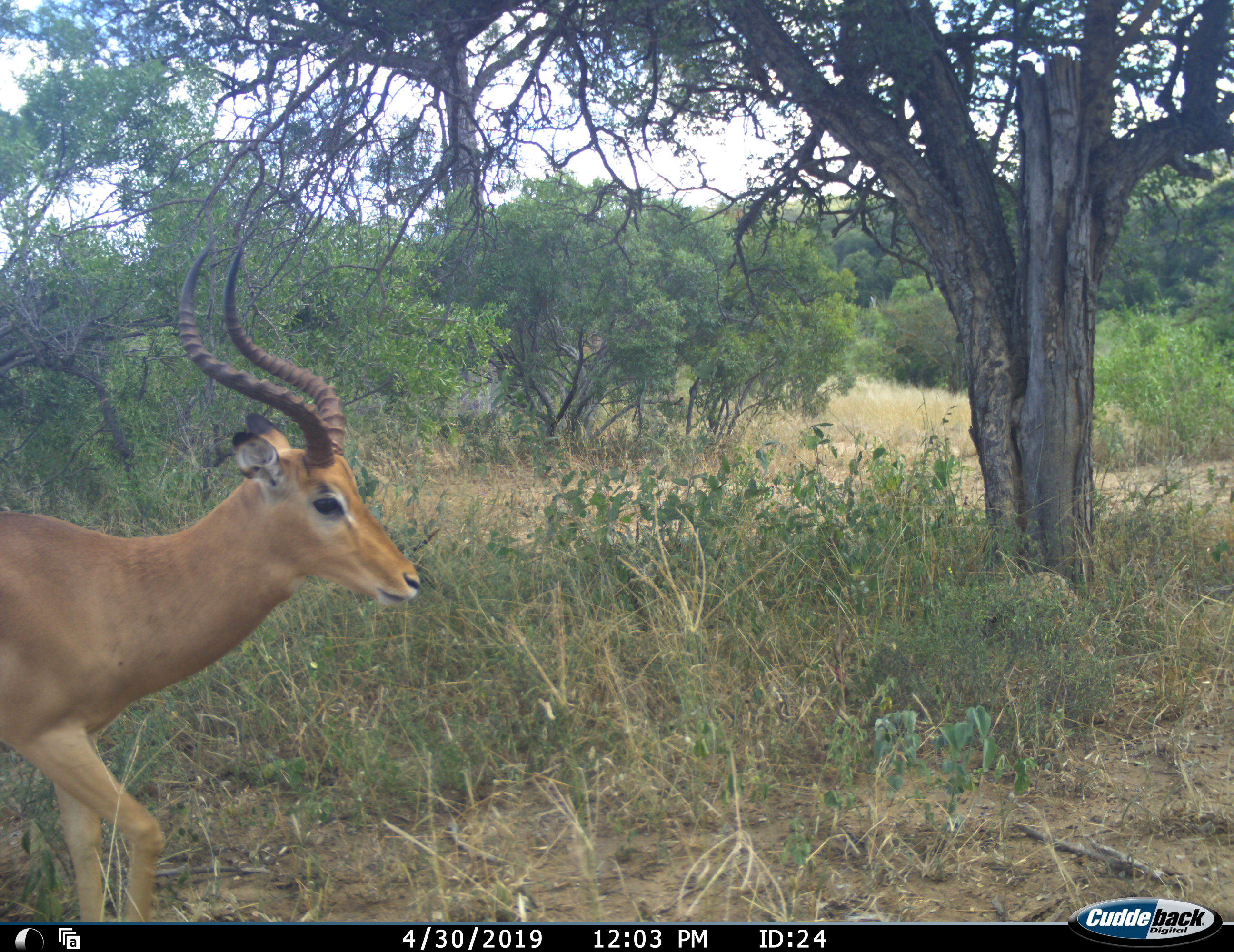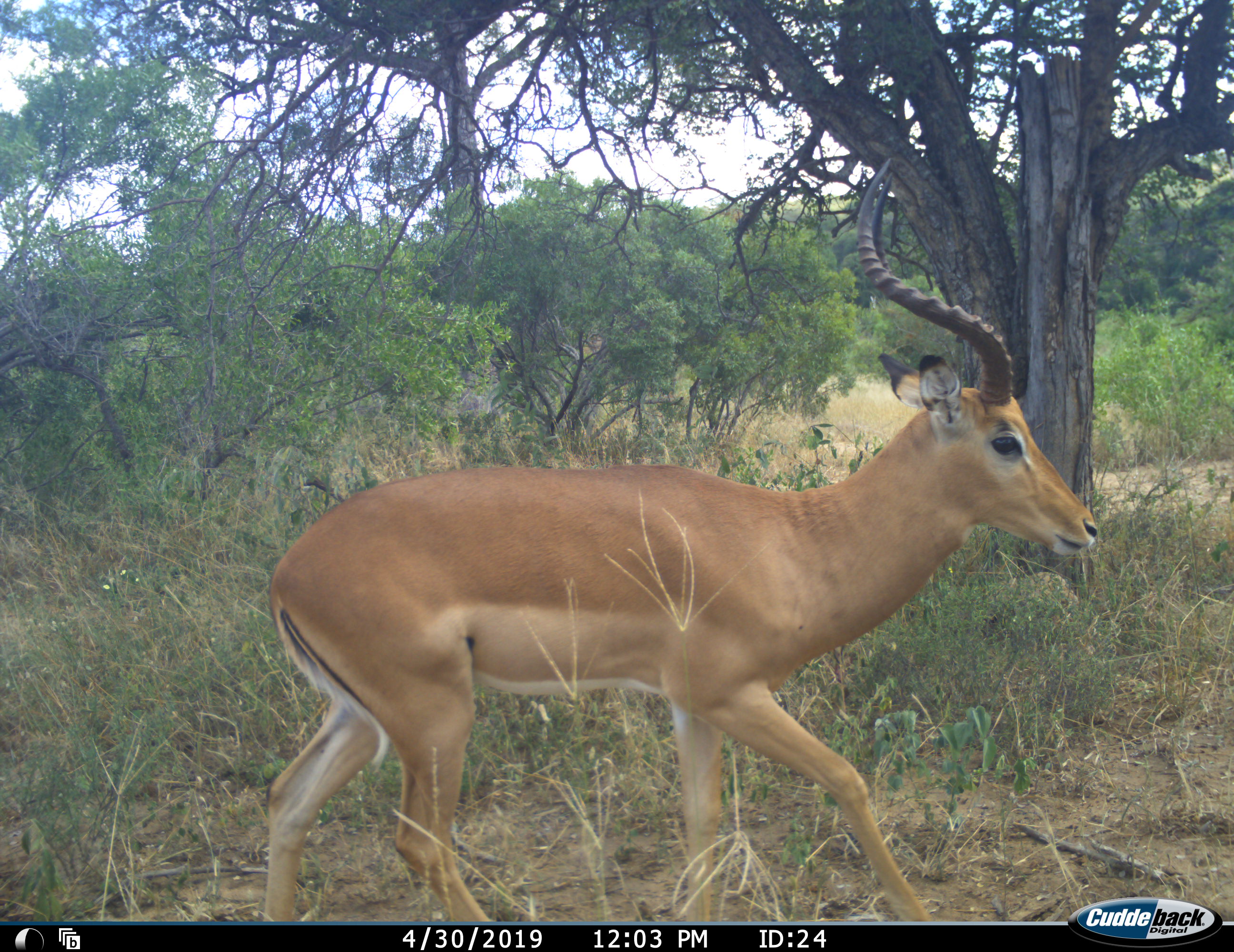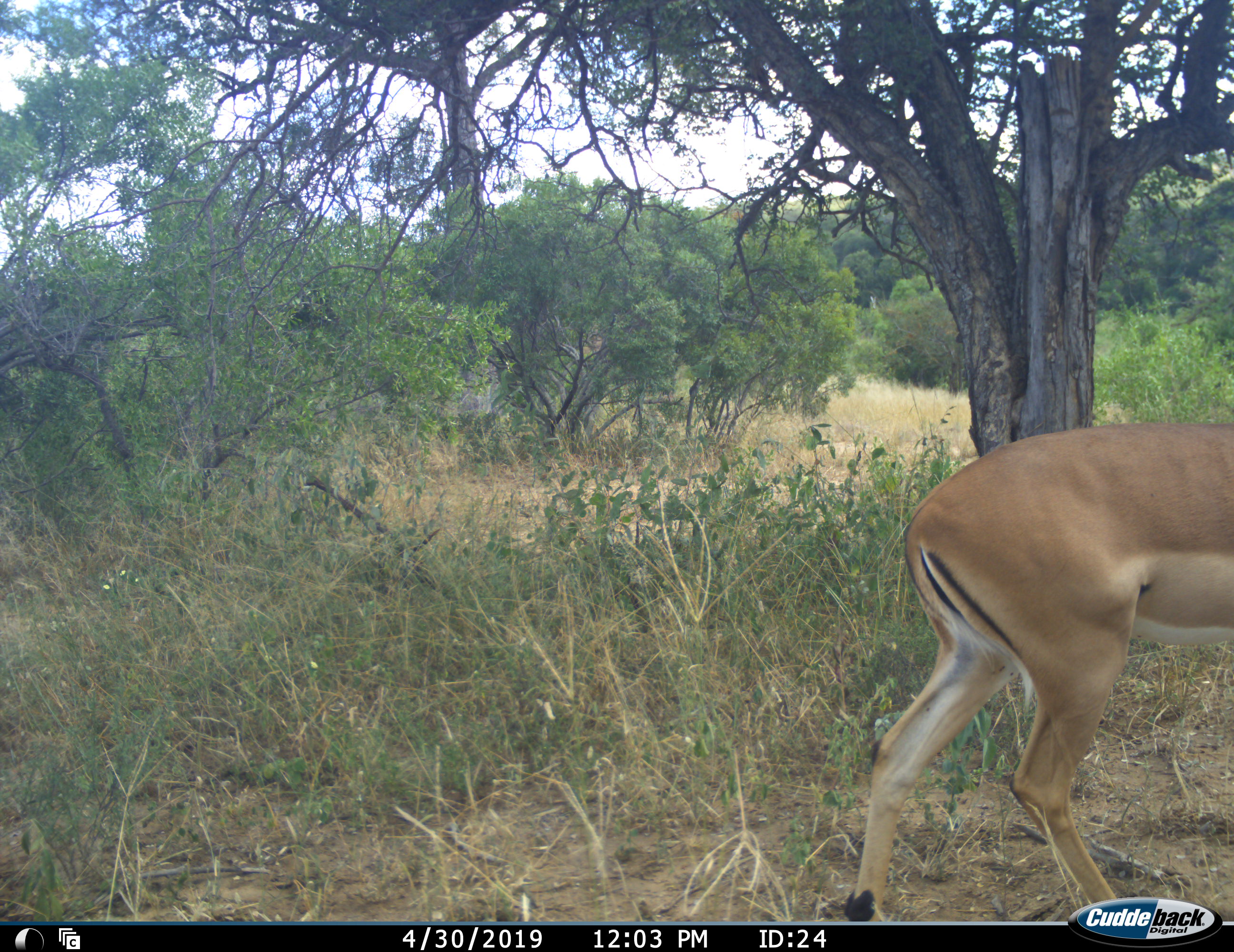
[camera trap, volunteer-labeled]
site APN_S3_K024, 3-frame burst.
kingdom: Animalia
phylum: Chordata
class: Mammalia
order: Artiodactyla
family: Bovidae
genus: Aepyceros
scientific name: Aepyceros melampus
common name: impala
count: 1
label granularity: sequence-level